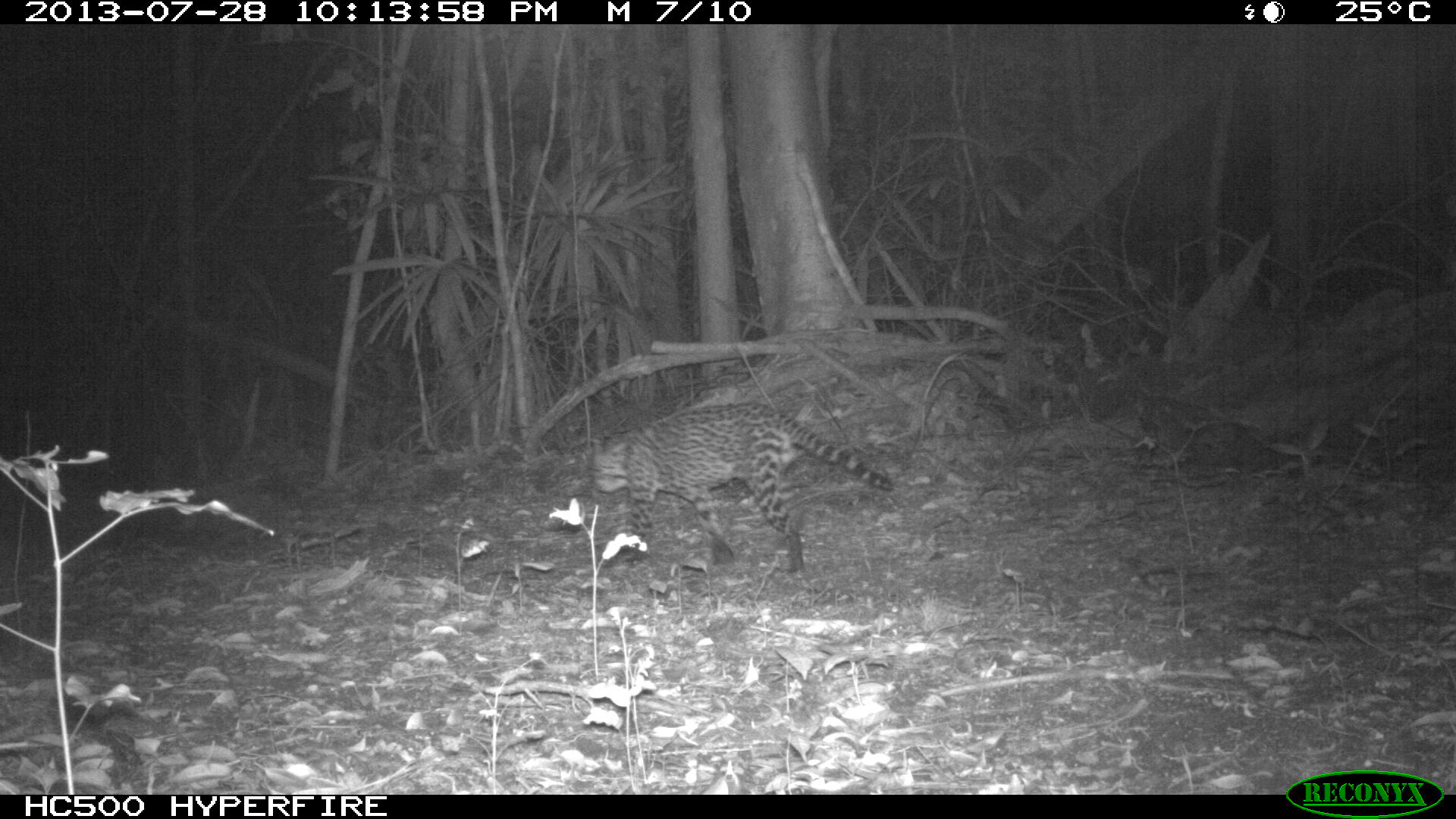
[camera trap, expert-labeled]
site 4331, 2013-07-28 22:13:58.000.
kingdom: Animalia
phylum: Chordata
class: Mammalia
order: Carnivora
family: Felidae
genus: Leopardus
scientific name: Leopardus pardalis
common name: ocelot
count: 1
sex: male